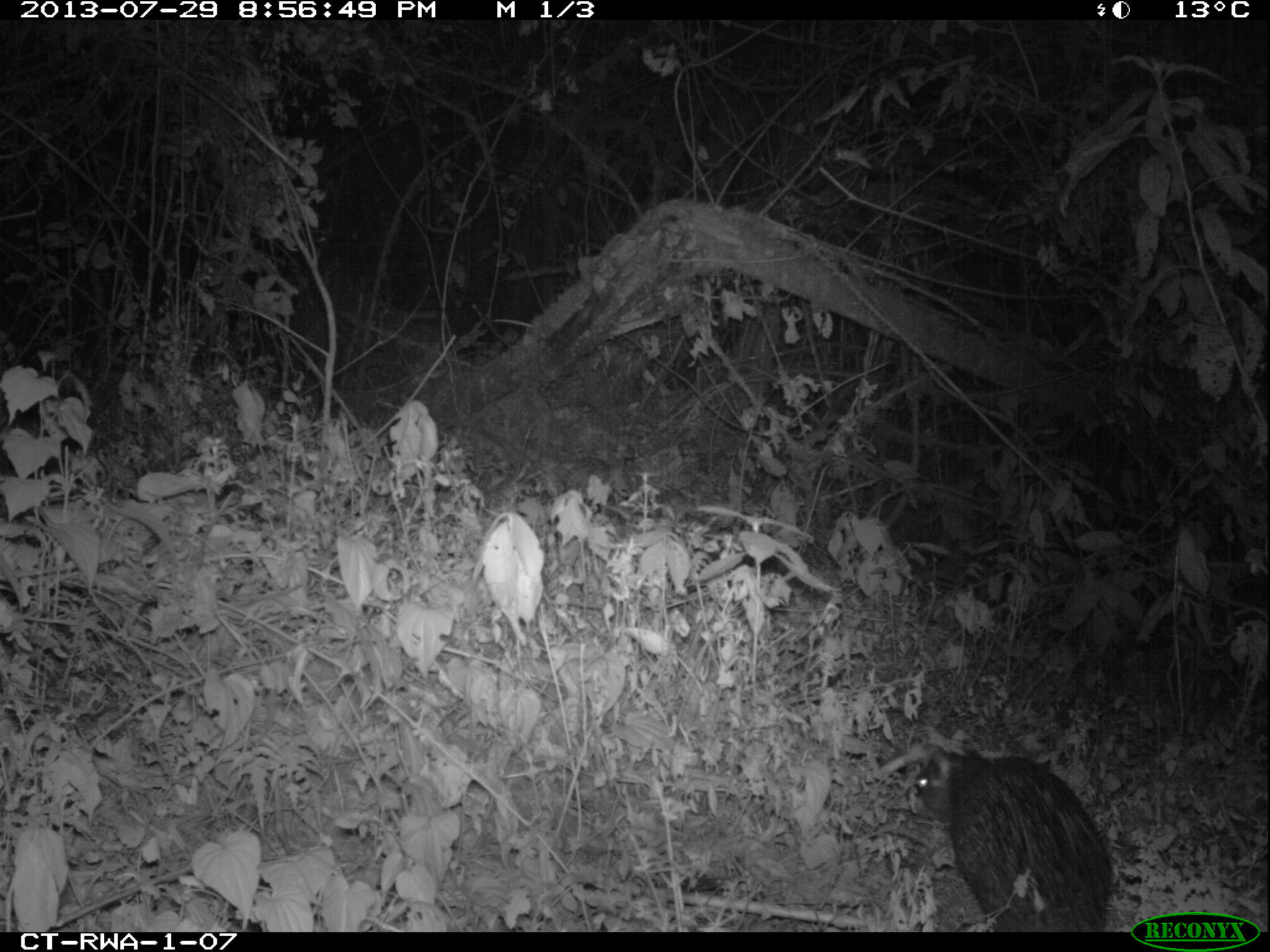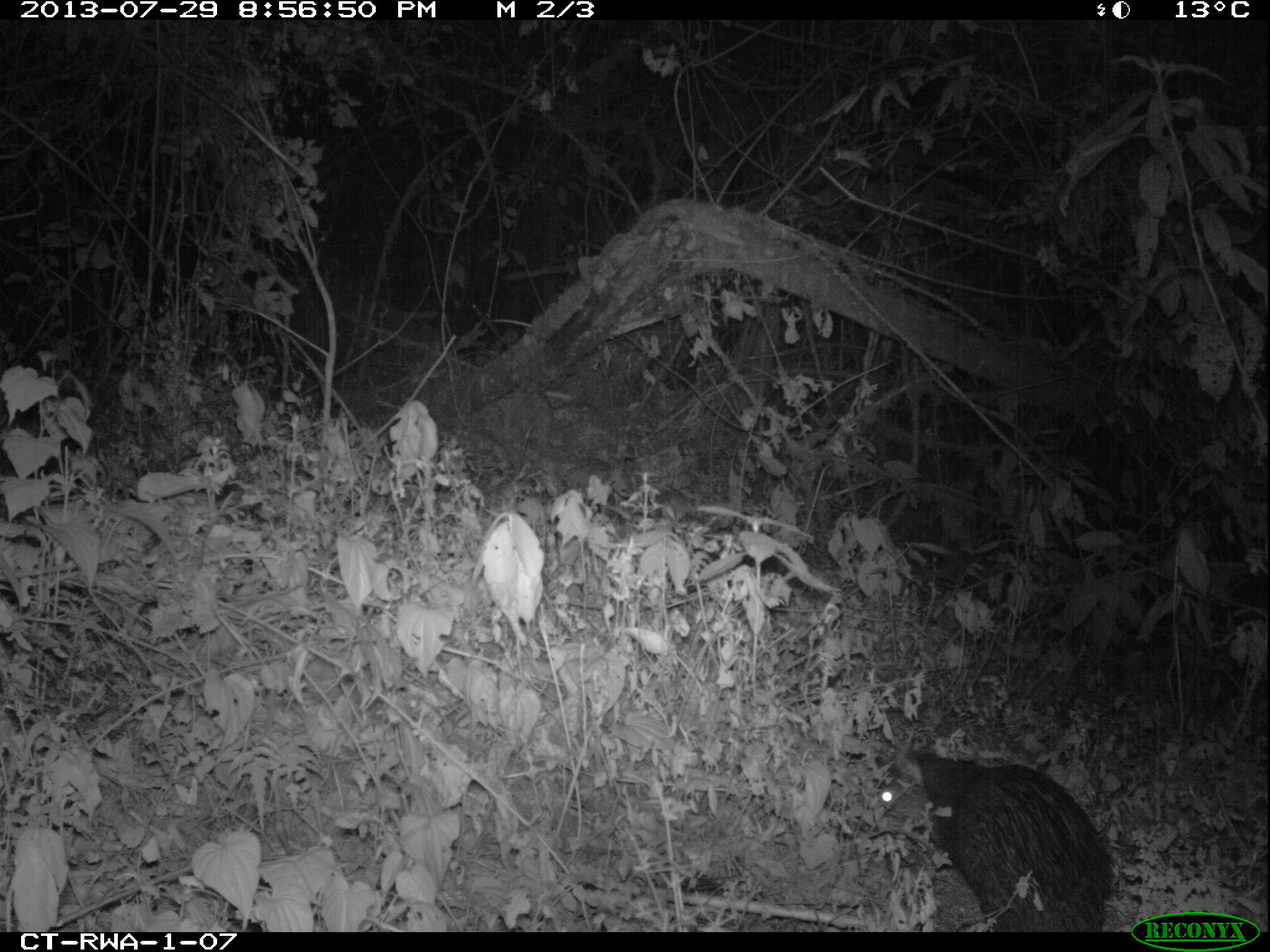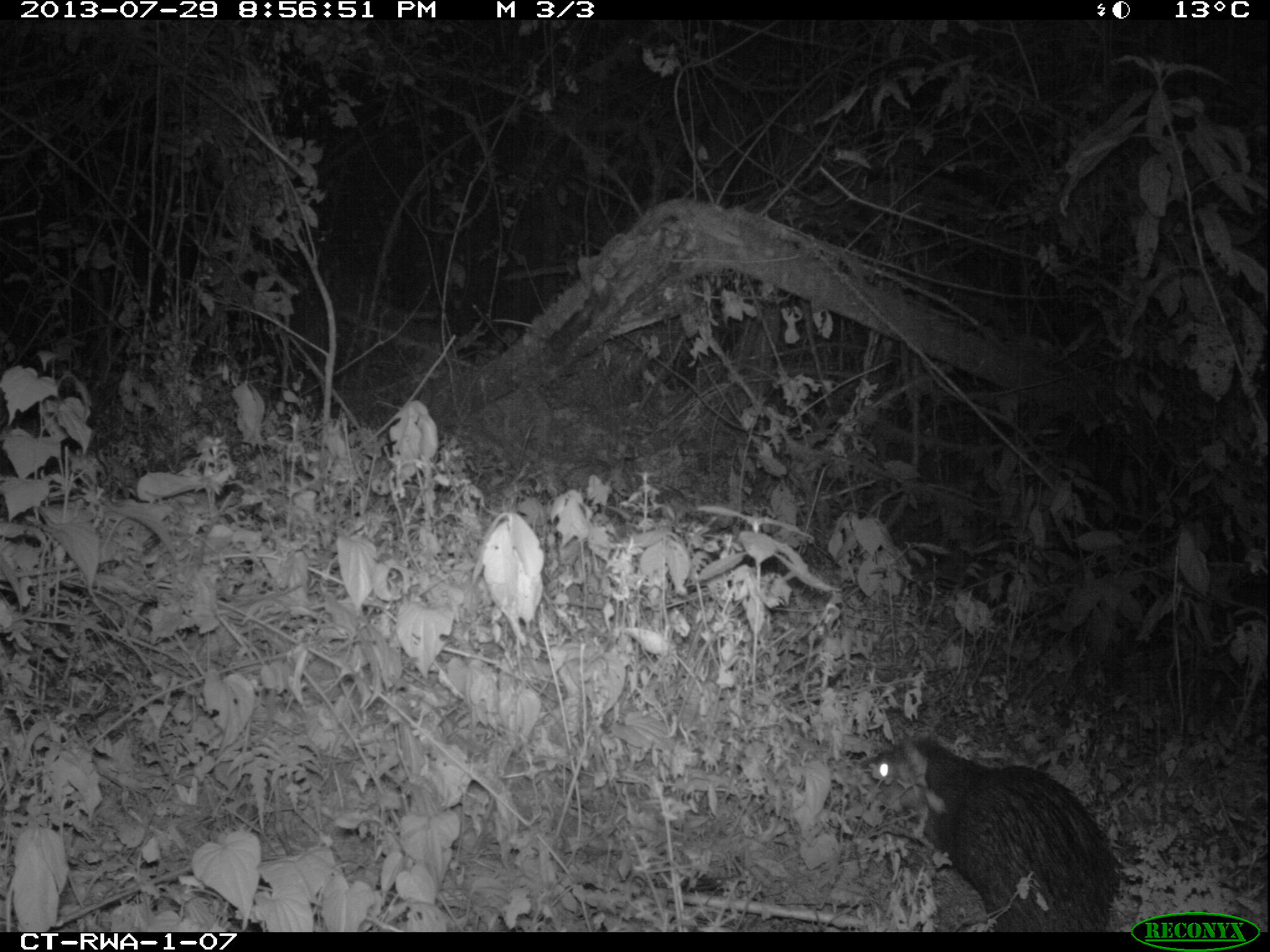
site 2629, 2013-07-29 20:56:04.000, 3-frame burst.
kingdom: Animalia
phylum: Chordata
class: Mammalia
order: Rodentia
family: Hystricidae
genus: Atherurus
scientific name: Atherurus africanus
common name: african brush-tailed porcupine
Atherurus africanus (african brush-tailed porcupine), count 1.